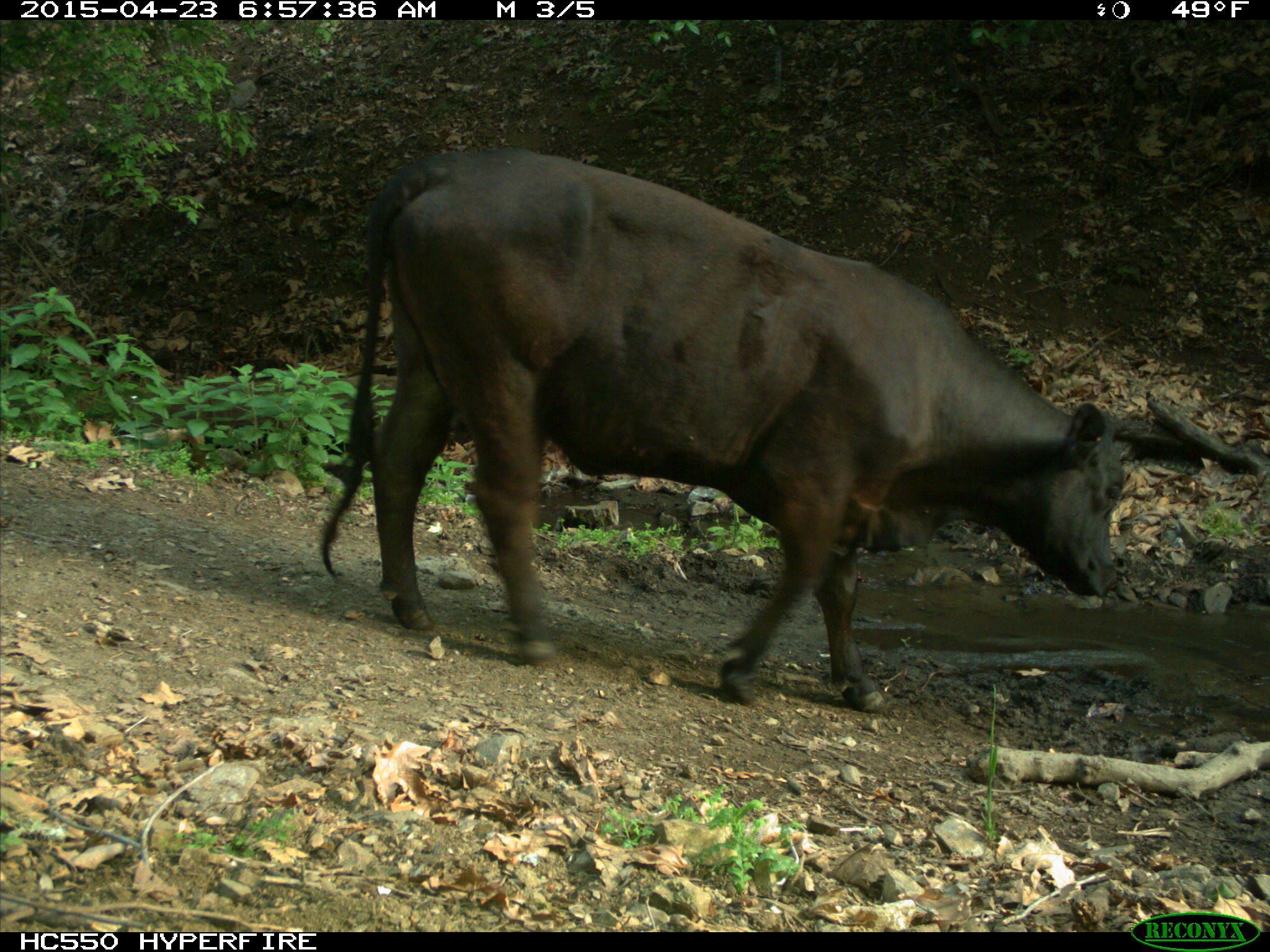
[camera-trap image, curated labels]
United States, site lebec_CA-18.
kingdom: Animalia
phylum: Chordata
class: Mammalia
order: Artiodactyla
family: Bovidae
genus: Bos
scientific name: Bos taurus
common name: domestic cow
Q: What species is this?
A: Bos taurus (domestic cow).